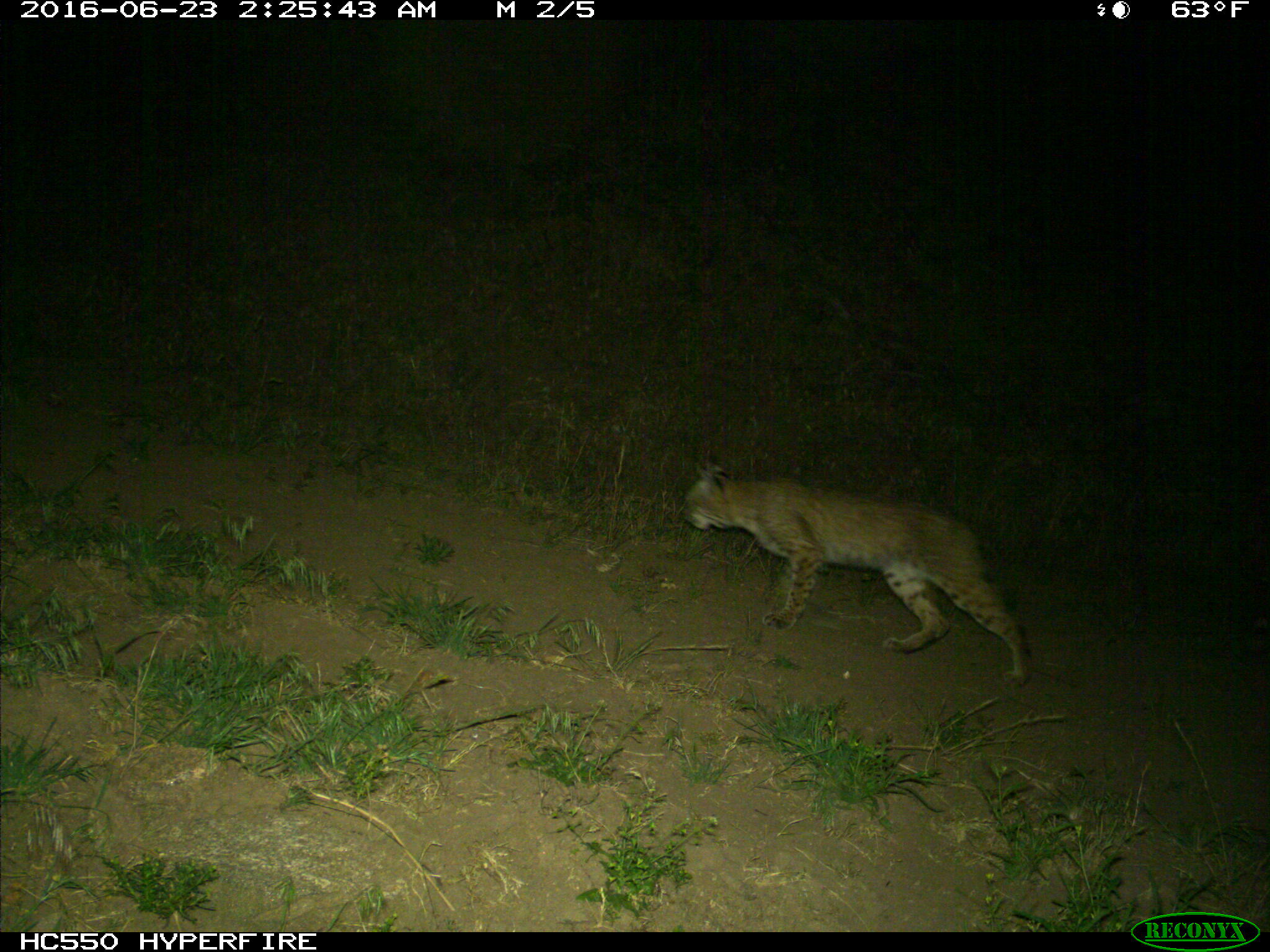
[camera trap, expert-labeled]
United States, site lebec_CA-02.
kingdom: Animalia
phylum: Chordata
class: Mammalia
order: Carnivora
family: Felidae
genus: Lynx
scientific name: Lynx rufus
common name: bobcat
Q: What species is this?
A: Lynx rufus (bobcat).